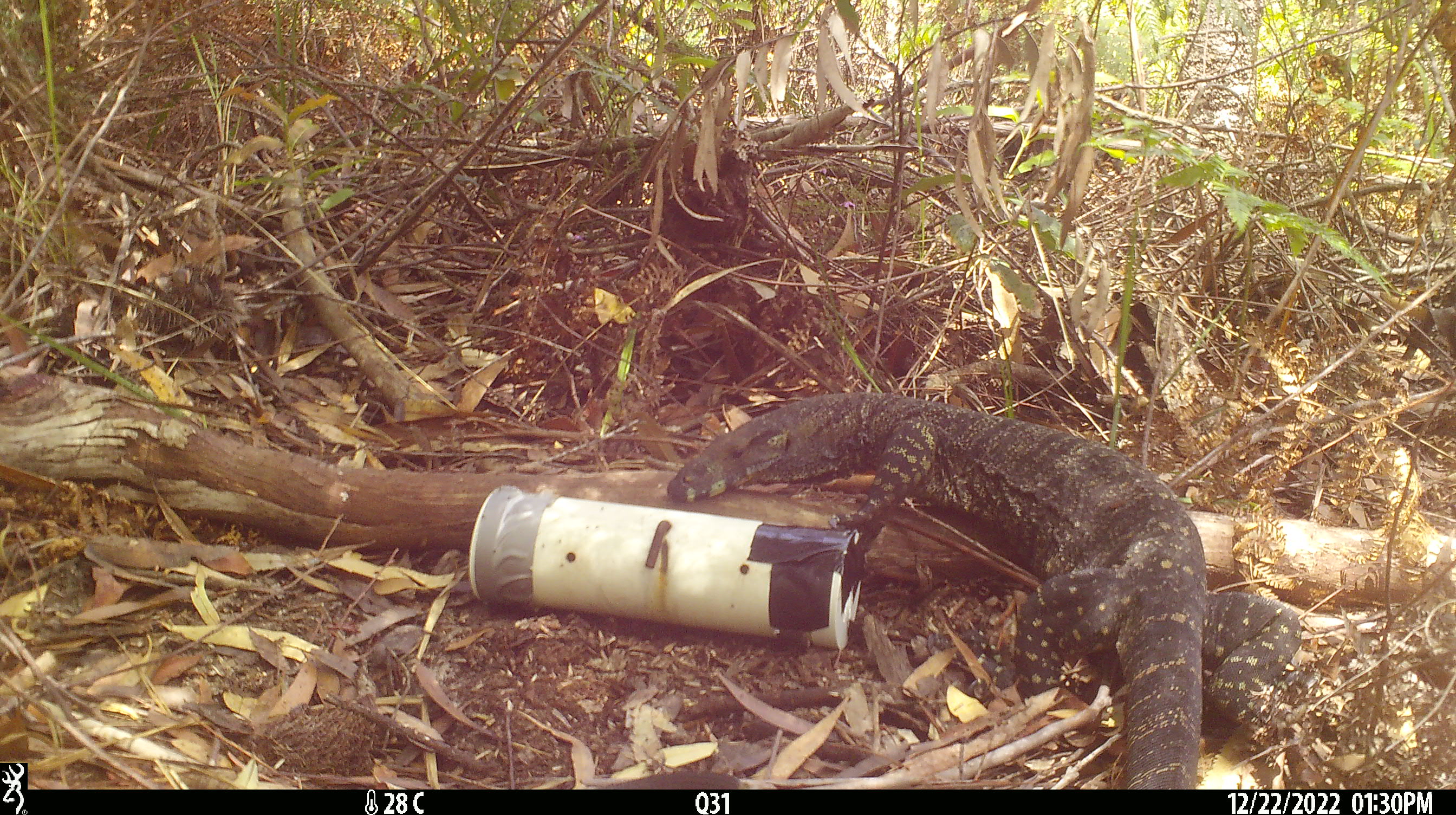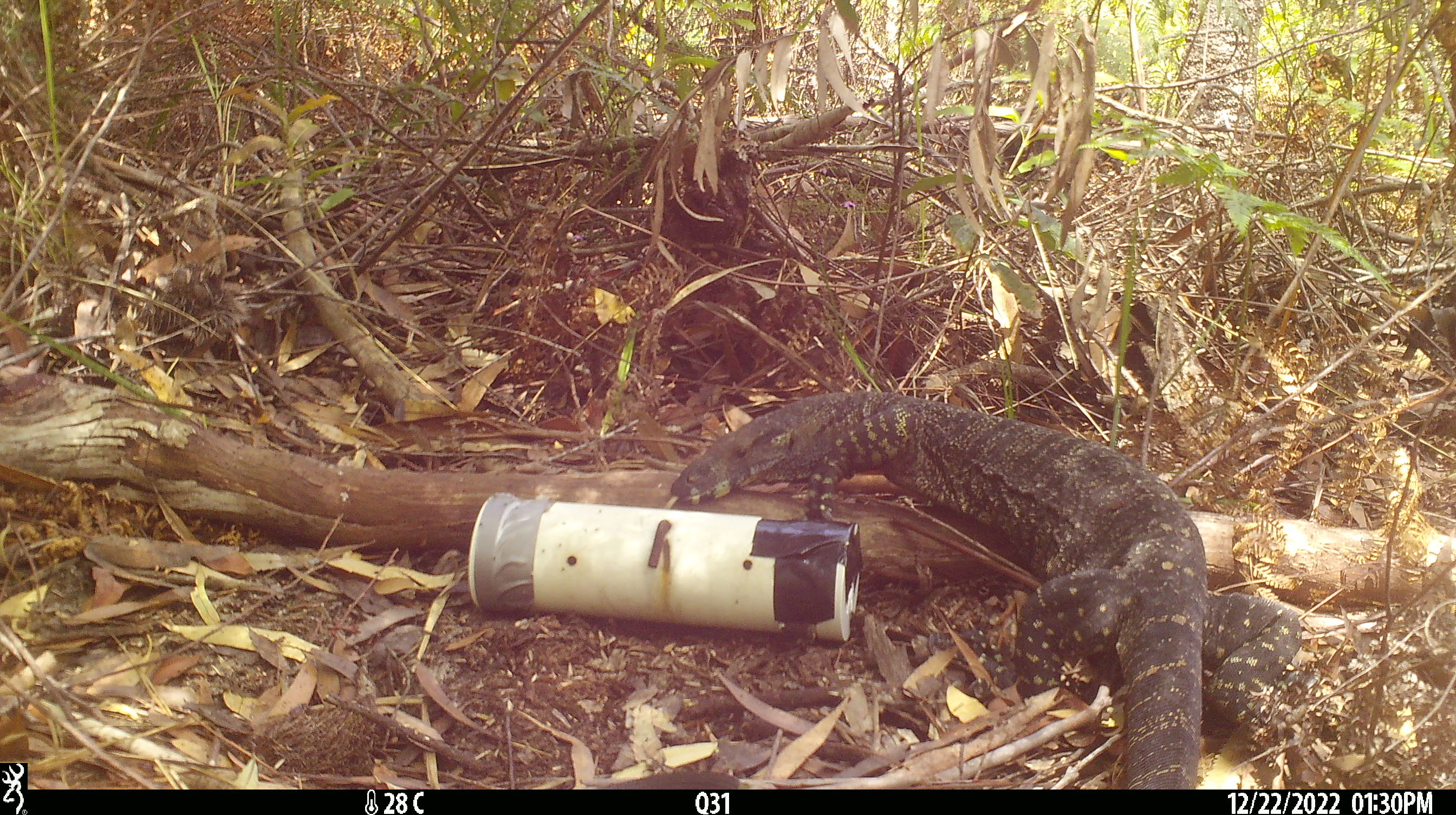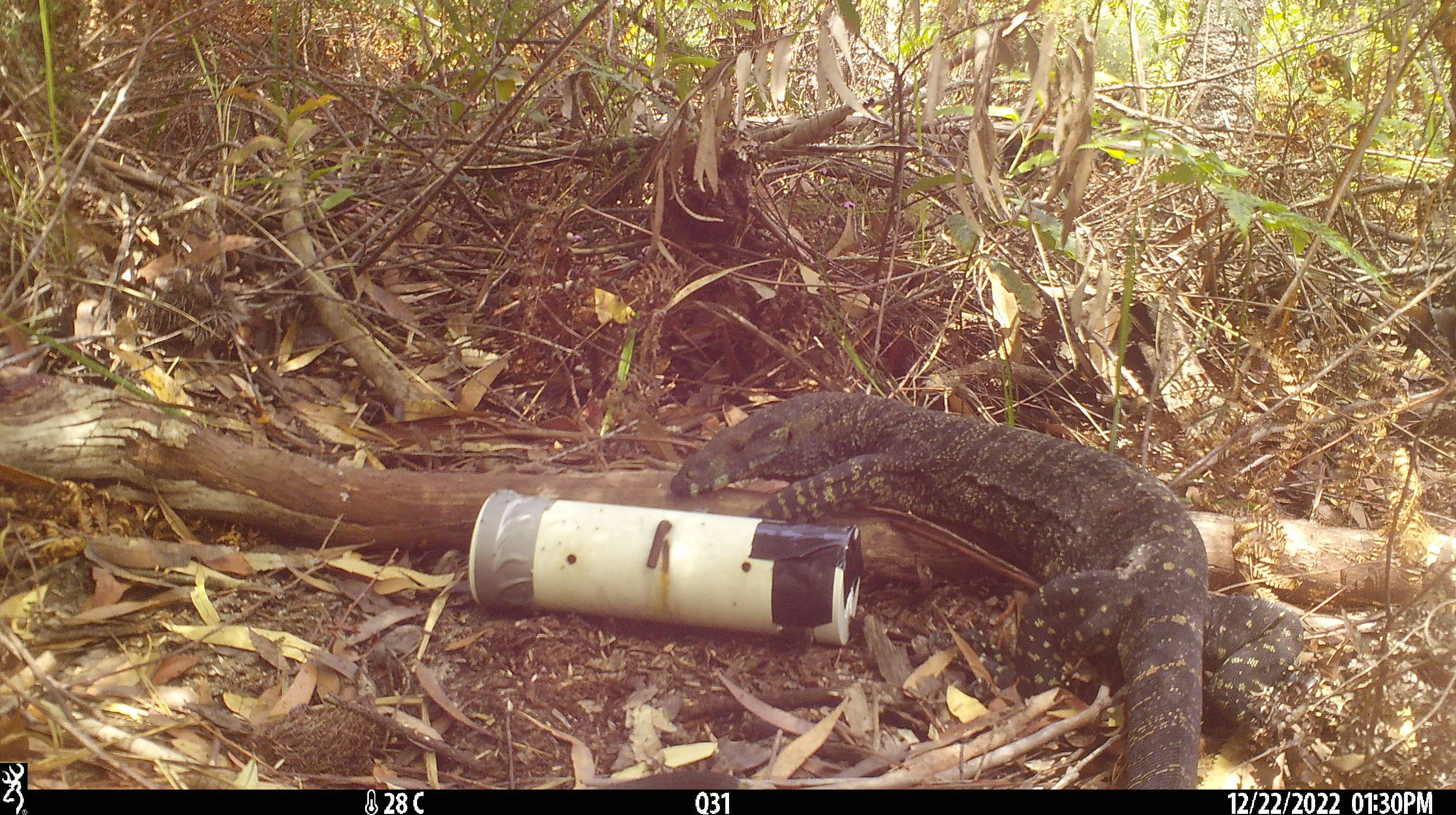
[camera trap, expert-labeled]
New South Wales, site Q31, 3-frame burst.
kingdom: Animalia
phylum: Chordata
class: Reptilia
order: Squamata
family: Varanidae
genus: Varanus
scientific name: Varanus varius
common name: lace monitor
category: goanna